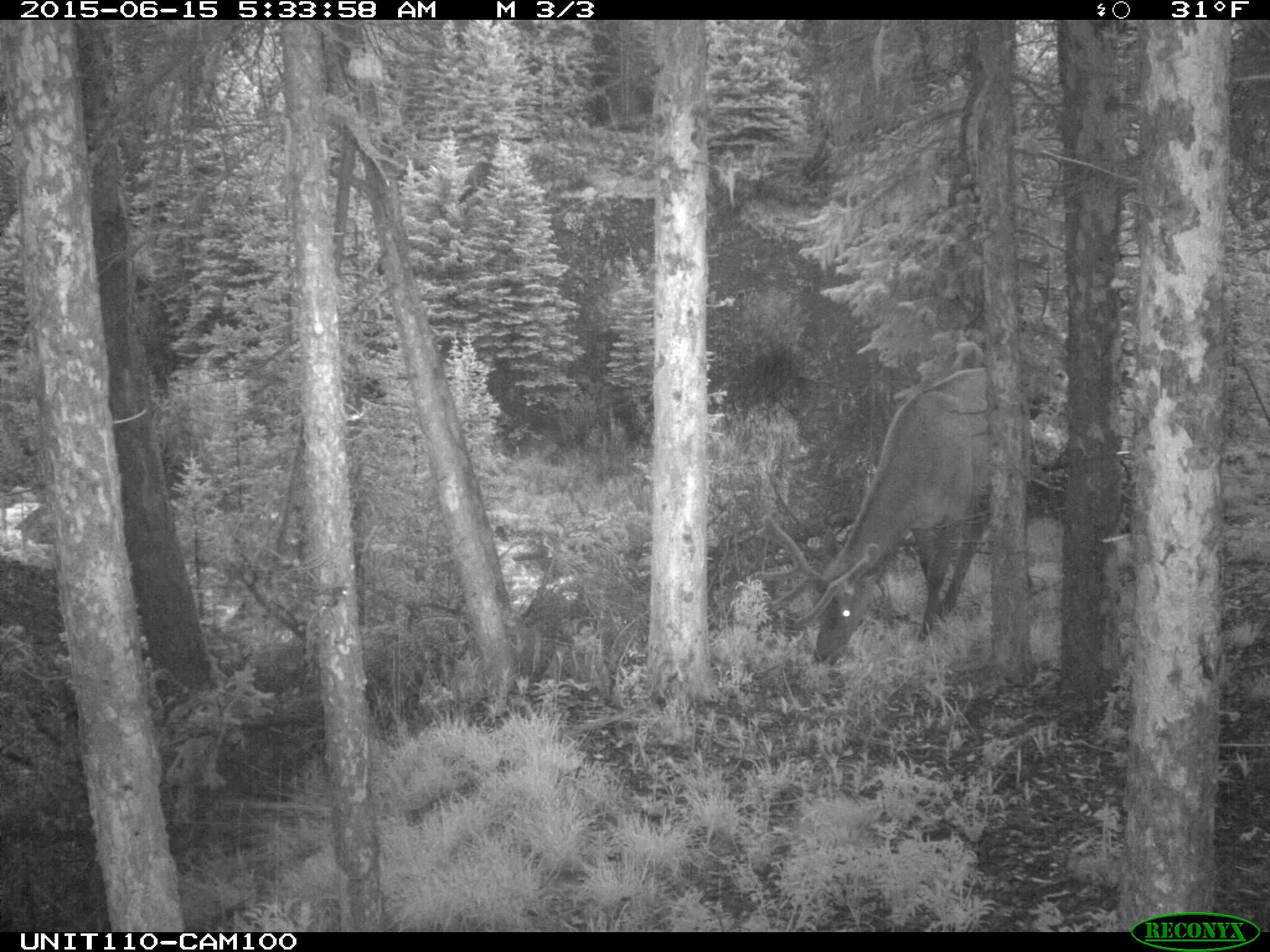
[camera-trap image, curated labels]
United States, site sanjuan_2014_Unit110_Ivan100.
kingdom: Animalia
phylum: Chordata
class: Mammalia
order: Artiodactyla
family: Cervidae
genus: Cervus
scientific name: Cervus elaphus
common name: red deer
Cervus elaphus (red deer).